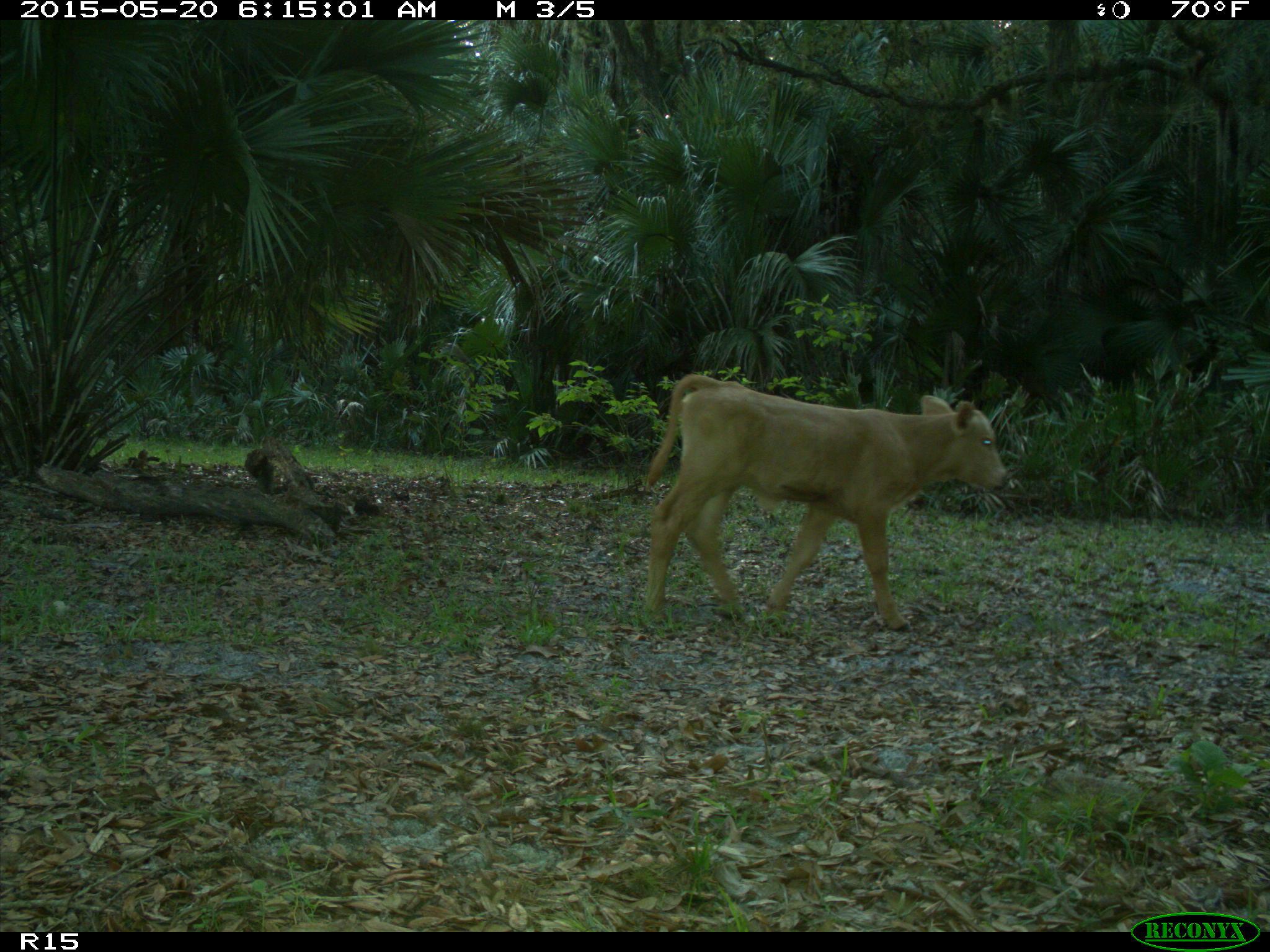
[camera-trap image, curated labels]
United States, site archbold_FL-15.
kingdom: Animalia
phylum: Chordata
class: Mammalia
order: Artiodactyla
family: Bovidae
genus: Bos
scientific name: Bos taurus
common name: domestic cow